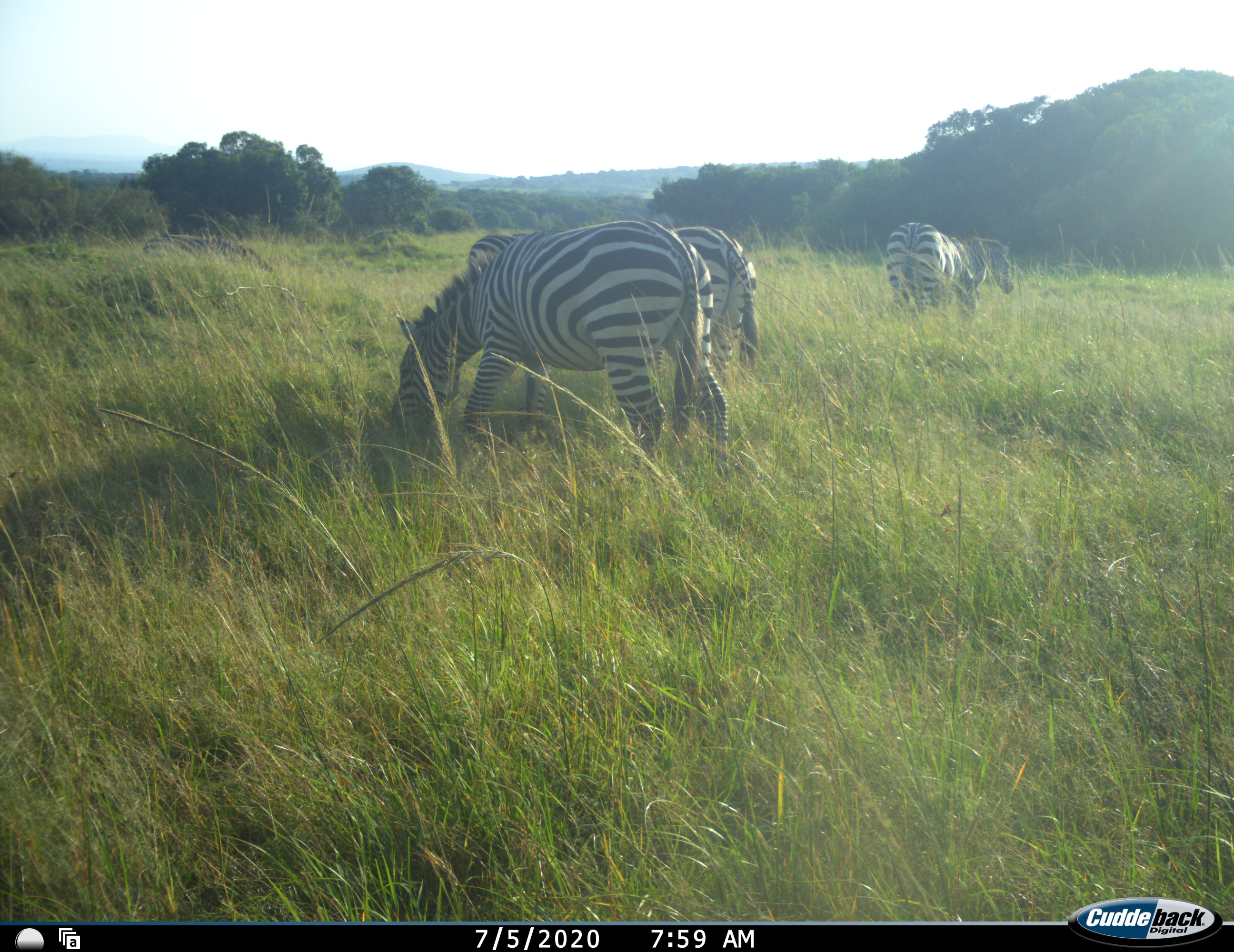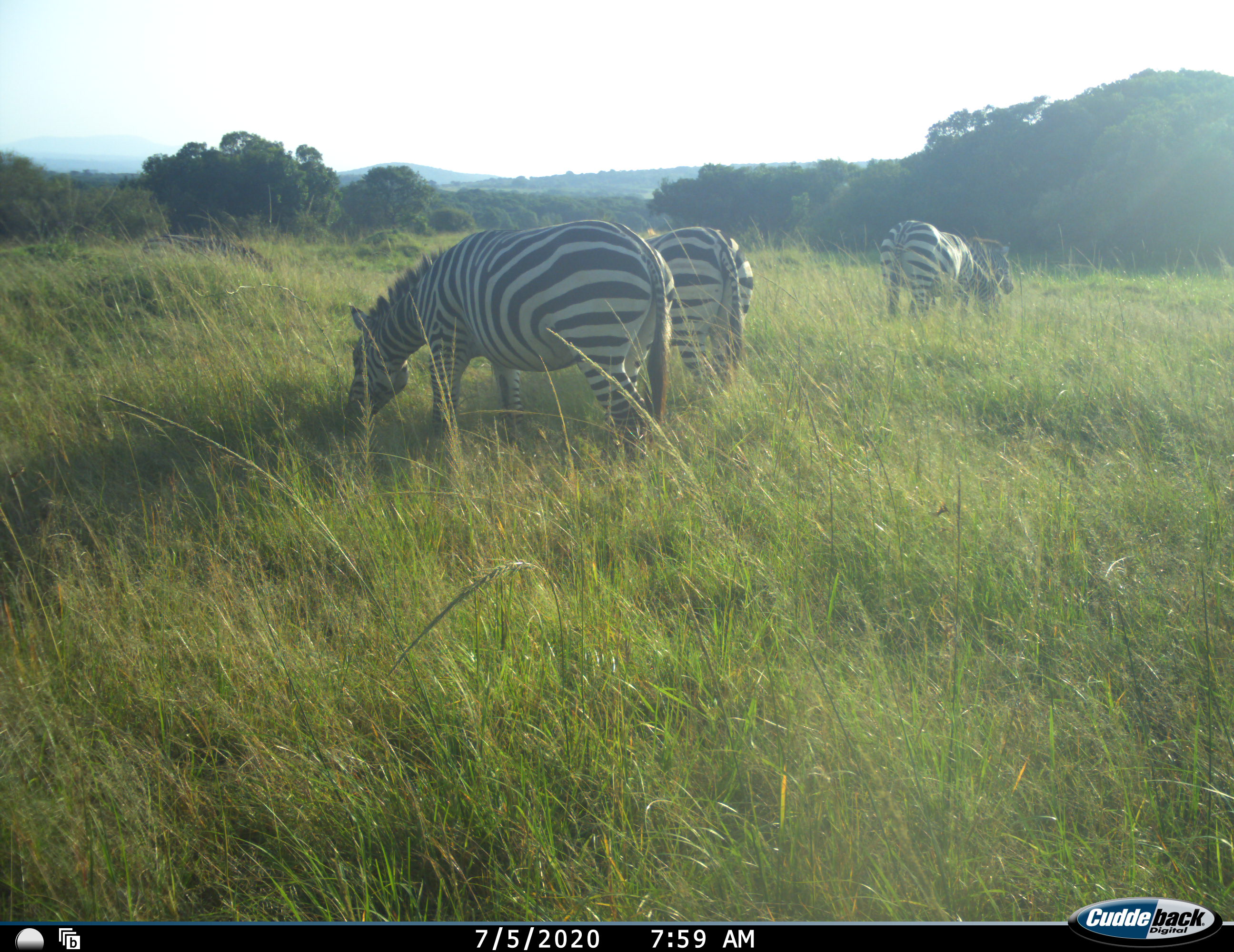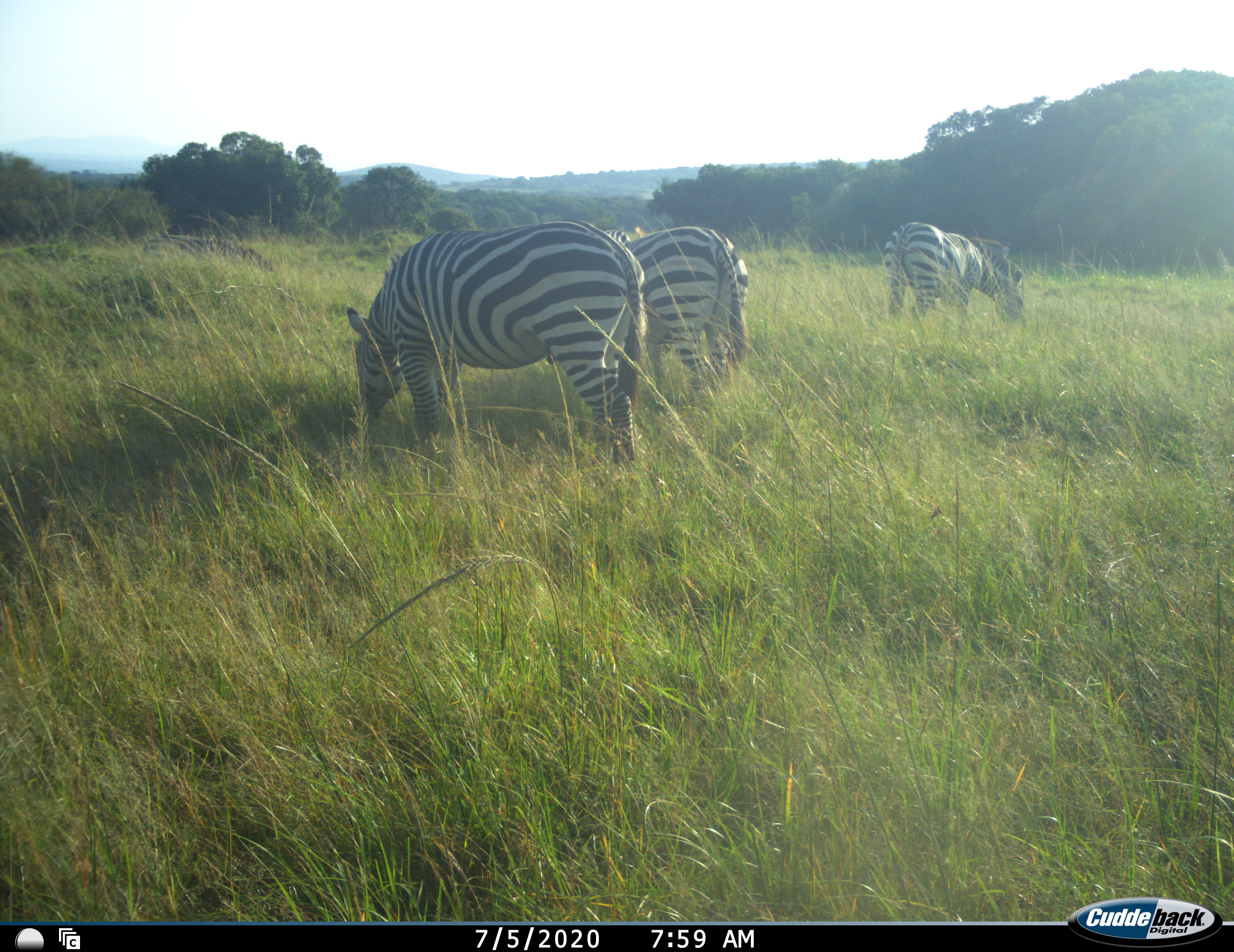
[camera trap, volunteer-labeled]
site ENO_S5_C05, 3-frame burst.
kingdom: Animalia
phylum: Chordata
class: Mammalia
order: Perissodactyla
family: Equidae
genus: Equus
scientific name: Equus quagga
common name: plains zebra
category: zebraplains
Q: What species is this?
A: Zebraplains (plains zebra) (Equus quagga).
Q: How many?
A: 4.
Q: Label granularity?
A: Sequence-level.